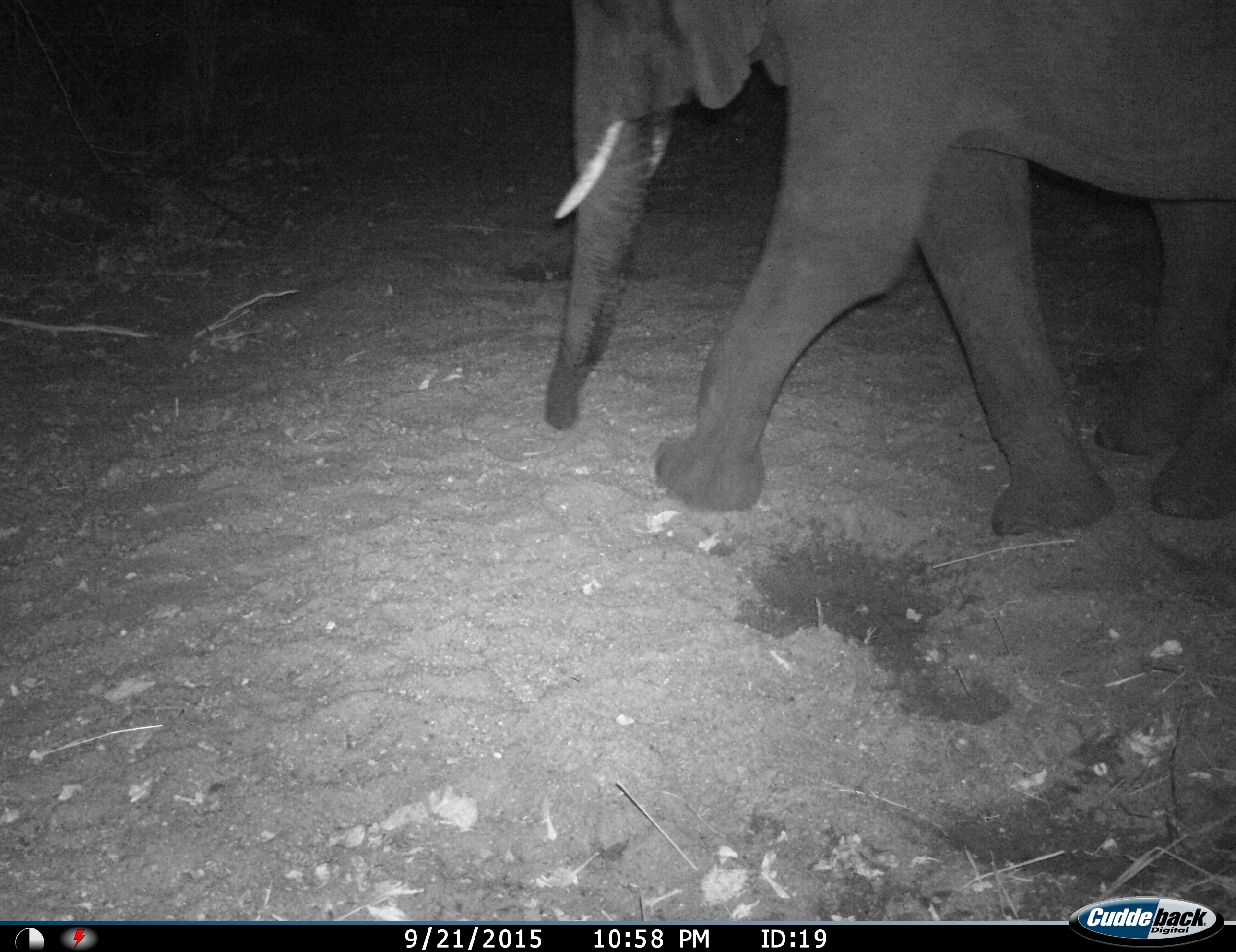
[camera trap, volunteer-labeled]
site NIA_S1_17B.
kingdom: Animalia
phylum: Chordata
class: Mammalia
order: Proboscidea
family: Elephantidae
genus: Loxodonta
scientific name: Loxodonta africana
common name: african bush elephant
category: elephant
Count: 1.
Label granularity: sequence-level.